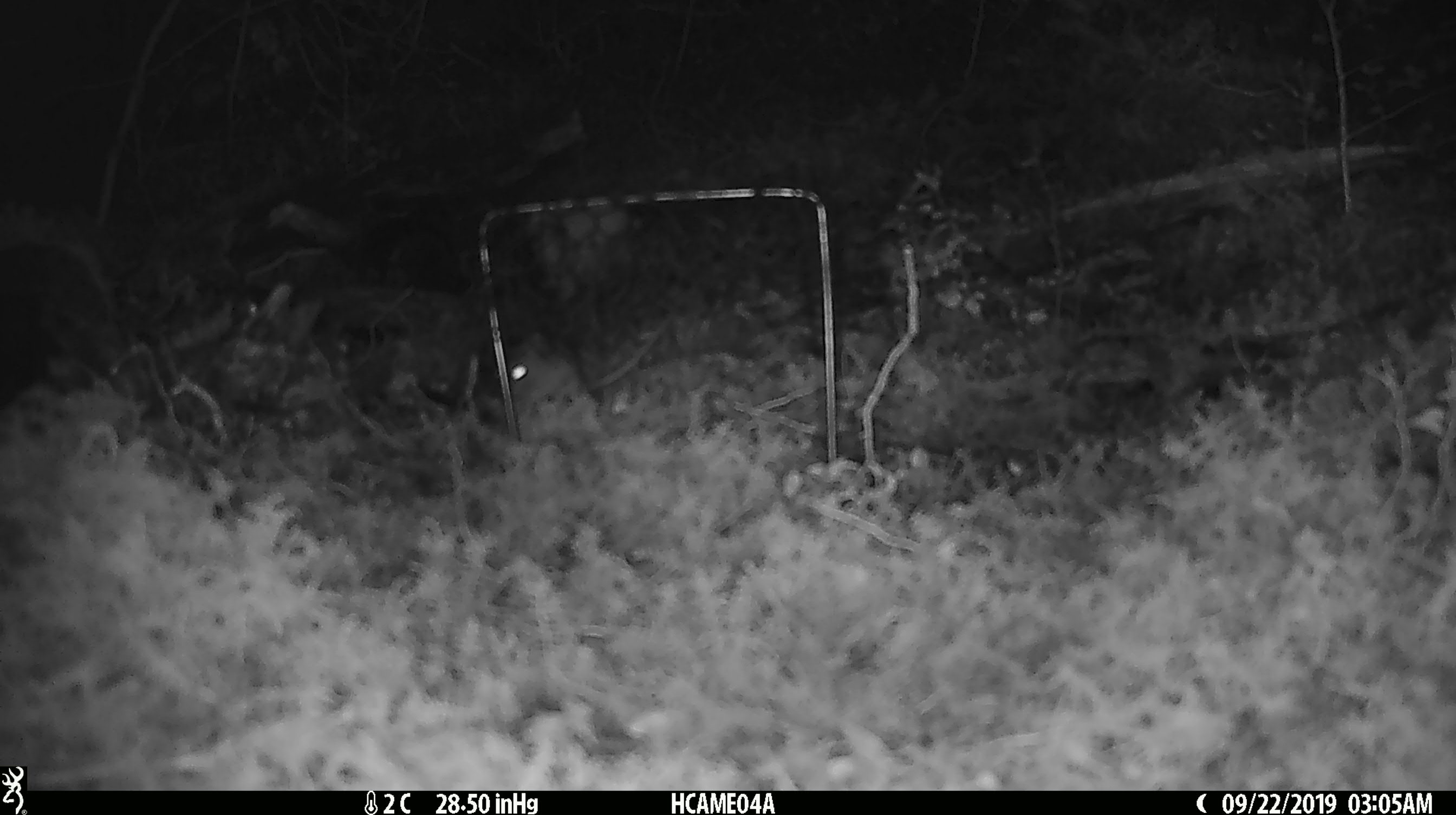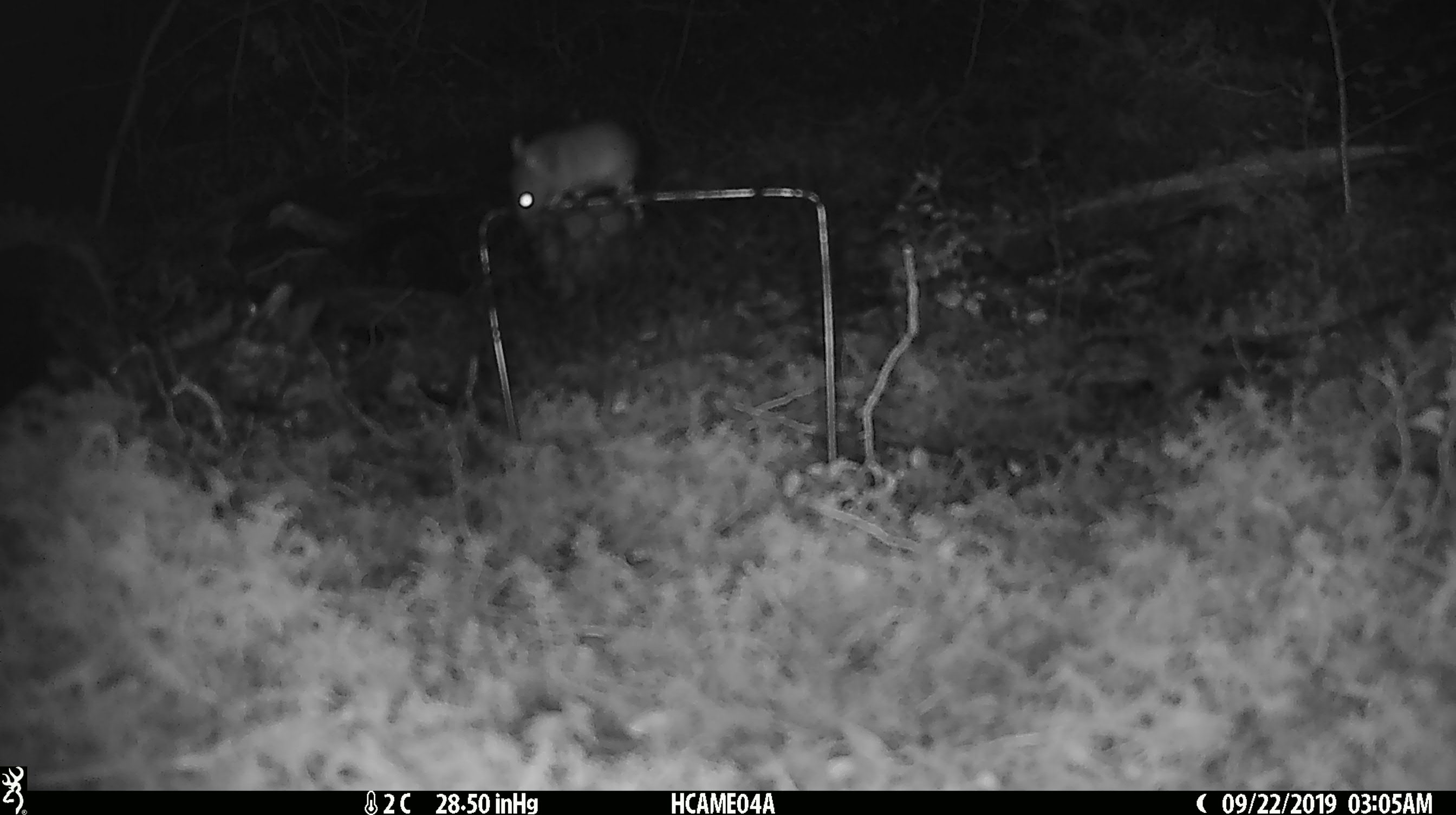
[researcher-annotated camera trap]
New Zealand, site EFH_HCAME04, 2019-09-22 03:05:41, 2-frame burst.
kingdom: Animalia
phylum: Chordata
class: Mammalia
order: Rodentia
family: Muridae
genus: Mus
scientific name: Mus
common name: mouse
Mouse (Mus).